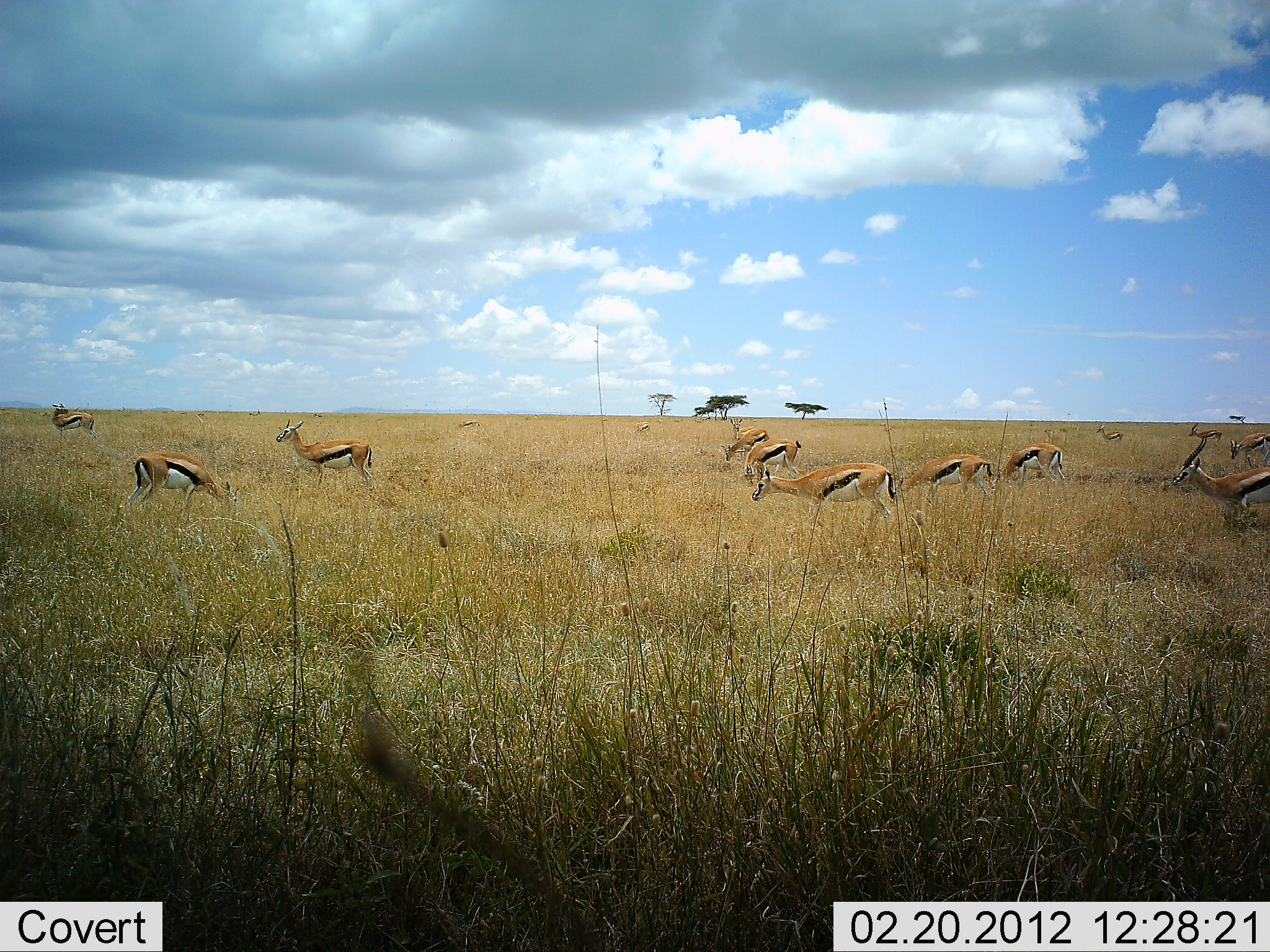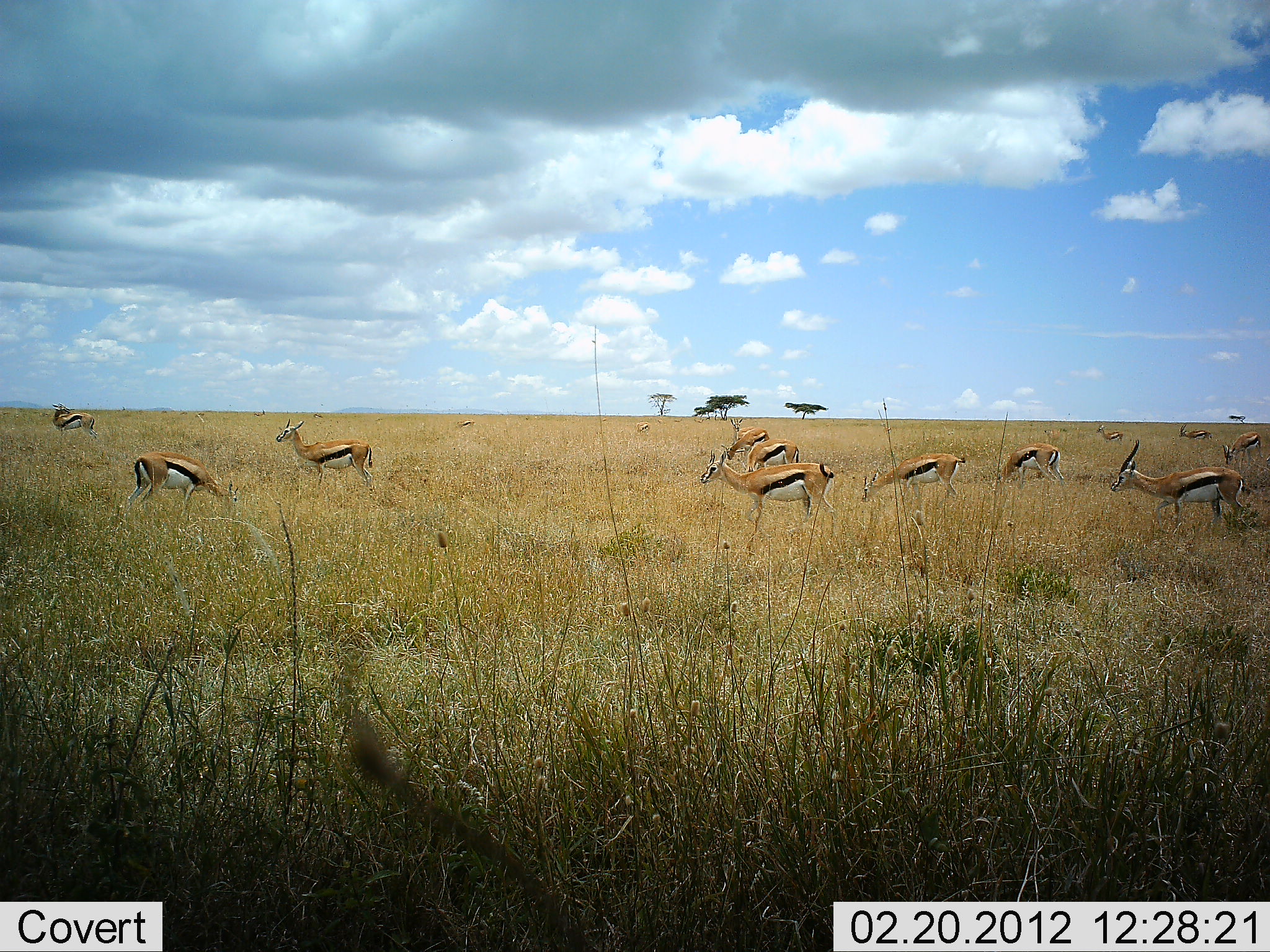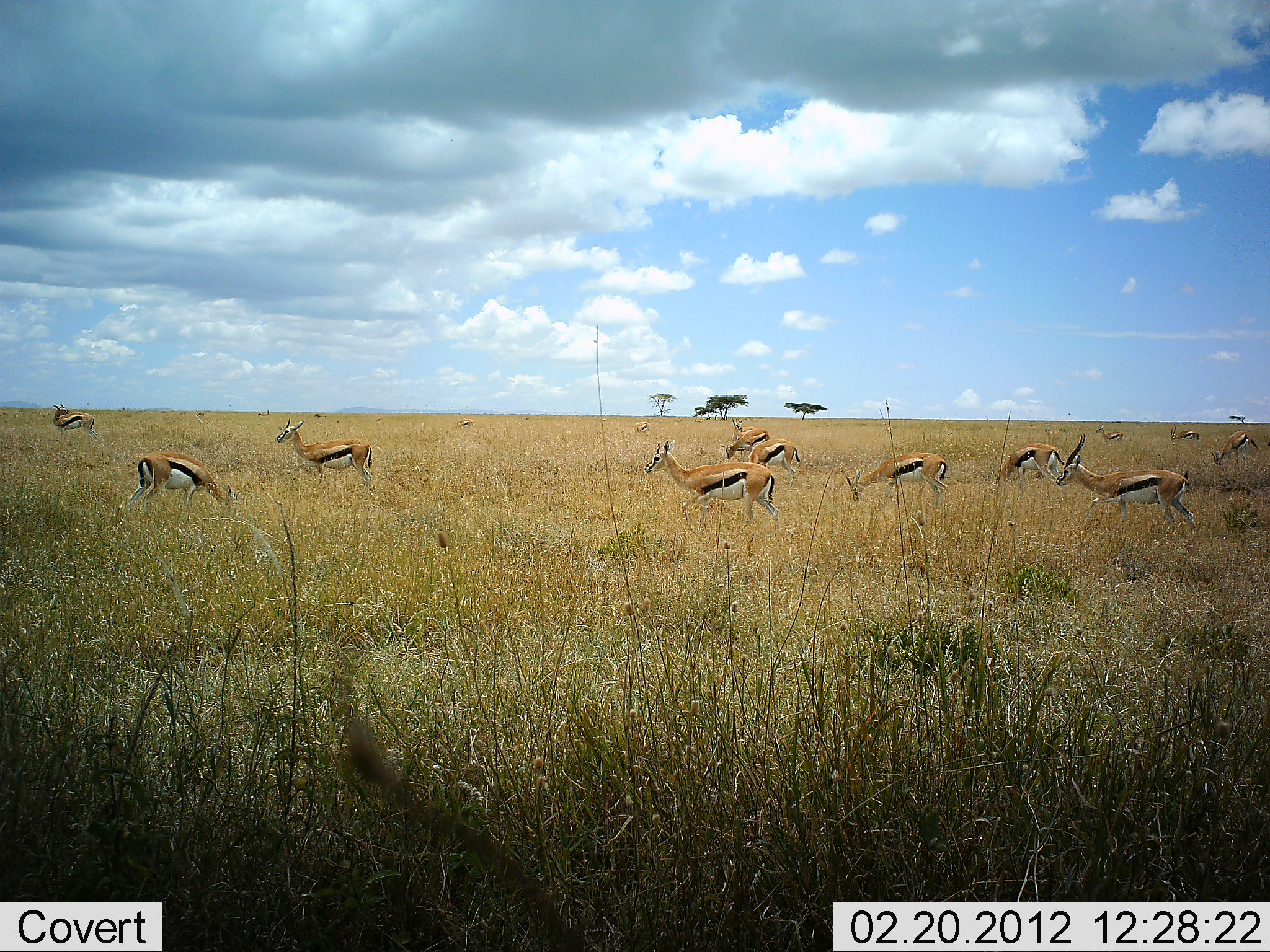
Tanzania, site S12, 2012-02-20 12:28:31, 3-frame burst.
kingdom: Animalia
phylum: Chordata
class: Mammalia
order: Artiodactyla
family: Bovidae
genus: Eudorcas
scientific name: Eudorcas thomsonii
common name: thomson's gazelle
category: gazellethomsons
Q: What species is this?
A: Gazellethomsons (thomson's gazelle) (Eudorcas thomsonii).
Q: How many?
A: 11-50.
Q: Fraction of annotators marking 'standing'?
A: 60%.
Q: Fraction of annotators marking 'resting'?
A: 5%.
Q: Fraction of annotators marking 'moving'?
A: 70%.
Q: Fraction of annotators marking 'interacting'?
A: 0%.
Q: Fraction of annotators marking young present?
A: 0%.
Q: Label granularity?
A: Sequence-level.